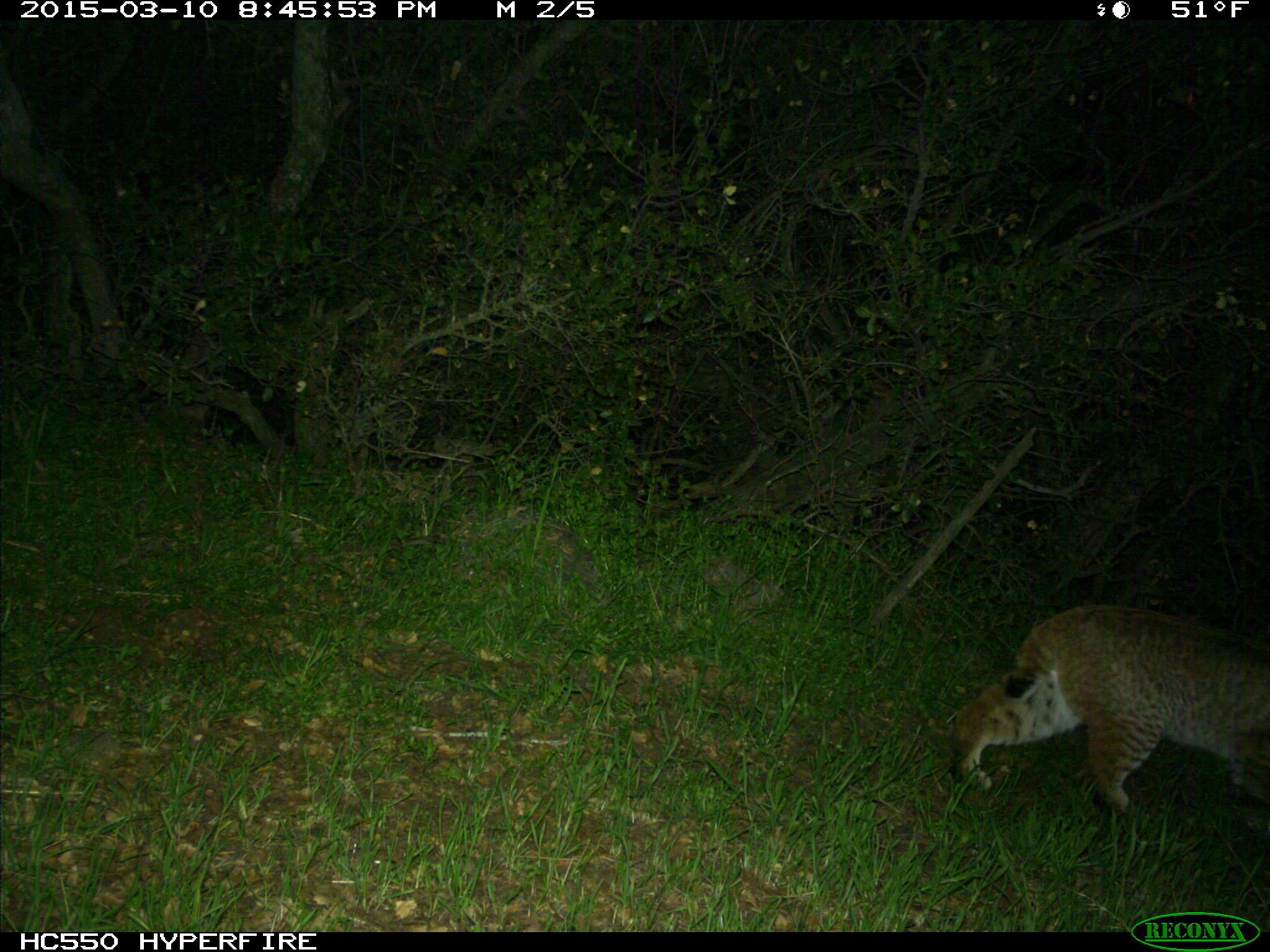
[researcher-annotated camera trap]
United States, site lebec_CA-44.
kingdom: Animalia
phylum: Chordata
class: Mammalia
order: Carnivora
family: Felidae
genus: Lynx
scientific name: Lynx rufus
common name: bobcat